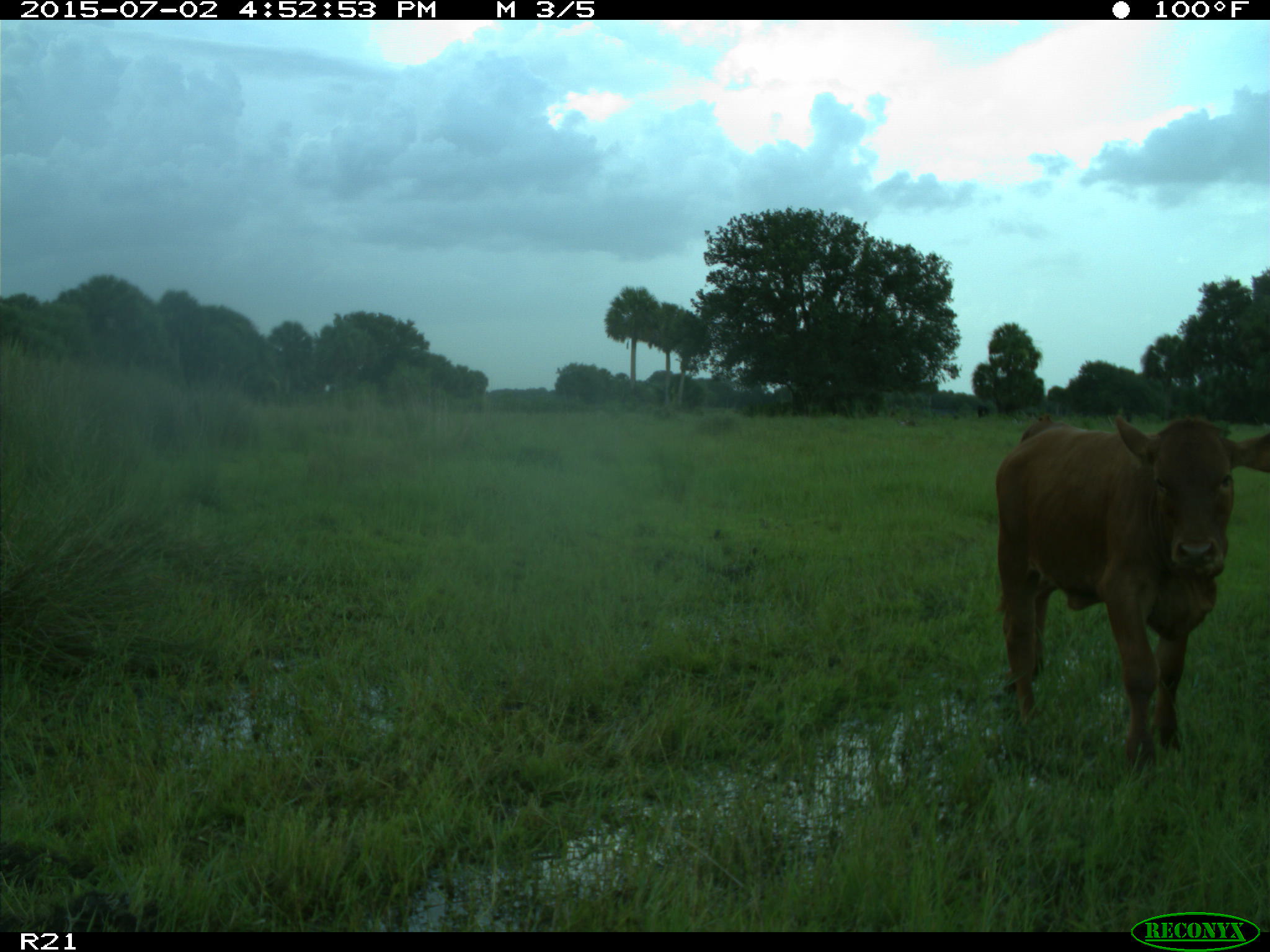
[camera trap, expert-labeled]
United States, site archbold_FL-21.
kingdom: Animalia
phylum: Chordata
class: Mammalia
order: Artiodactyla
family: Bovidae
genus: Bos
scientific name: Bos taurus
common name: domestic cow